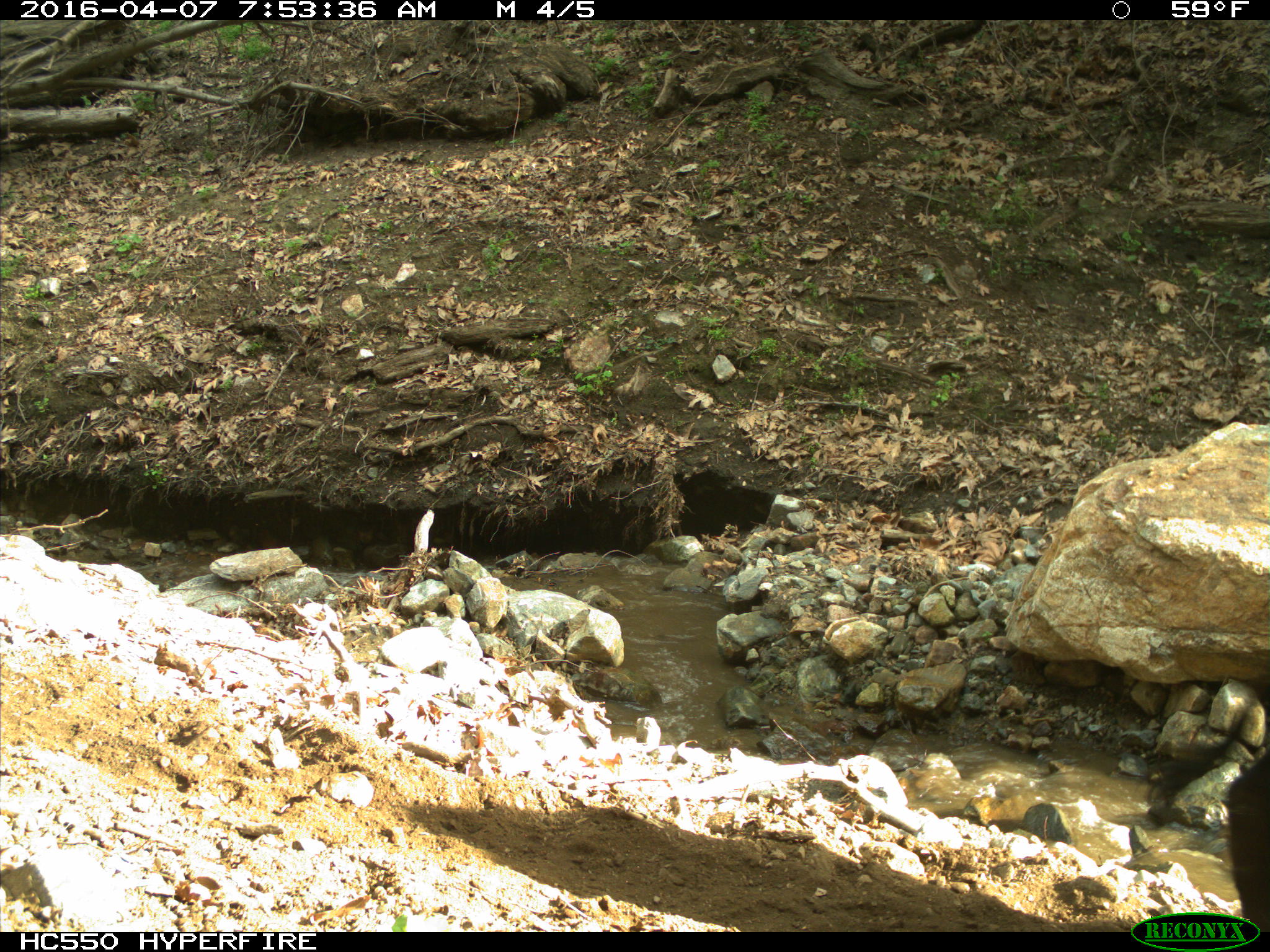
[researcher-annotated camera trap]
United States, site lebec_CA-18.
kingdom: Animalia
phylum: Chordata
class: Mammalia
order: Artiodactyla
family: Bovidae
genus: Bos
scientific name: Bos taurus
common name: domestic cow